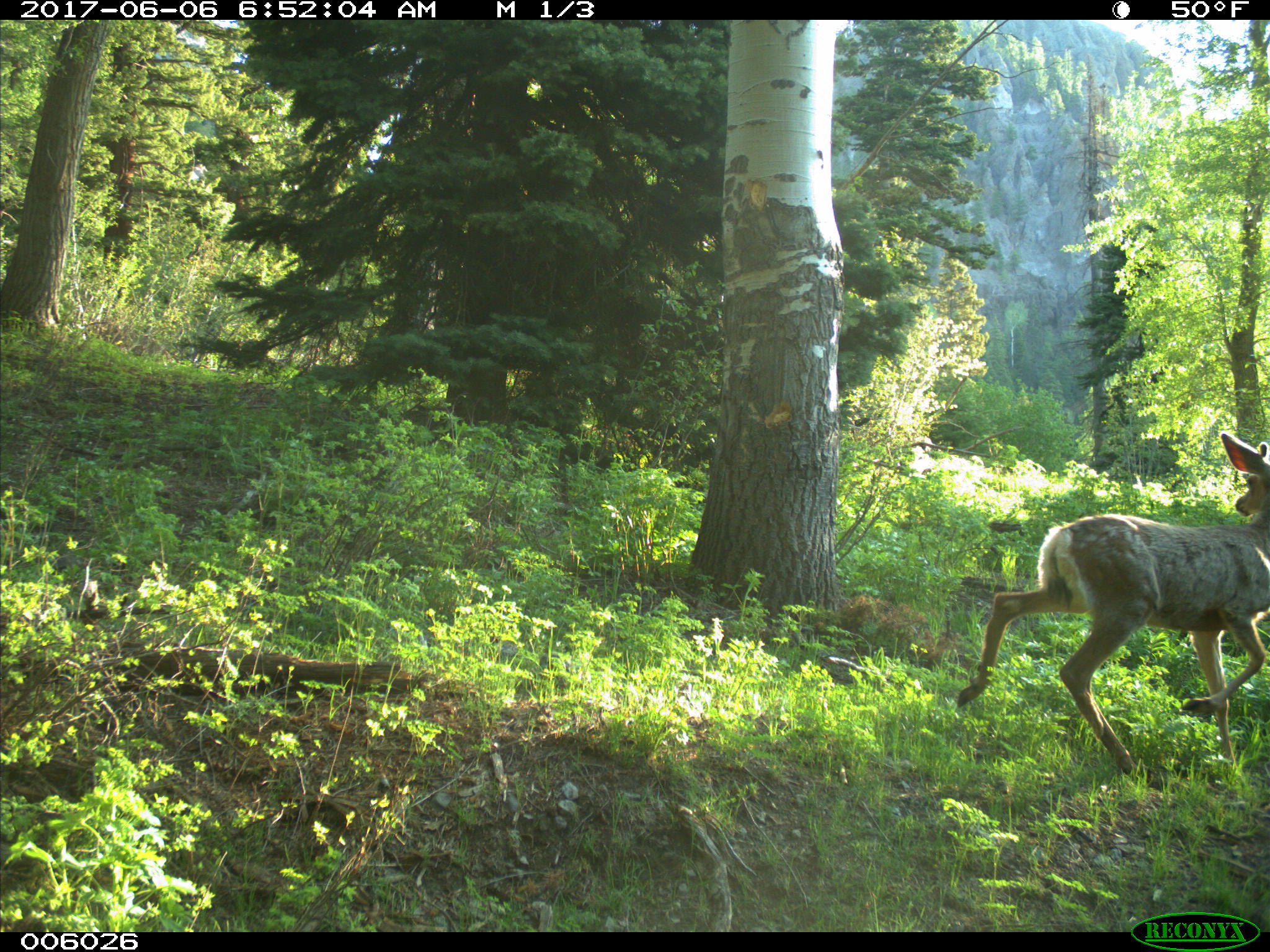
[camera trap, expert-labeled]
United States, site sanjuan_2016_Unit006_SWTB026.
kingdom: Animalia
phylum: Chordata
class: Mammalia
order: Artiodactyla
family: Cervidae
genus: Odocoileus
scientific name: Odocoileus hemionus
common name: mule deer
Odocoileus hemionus (mule deer).